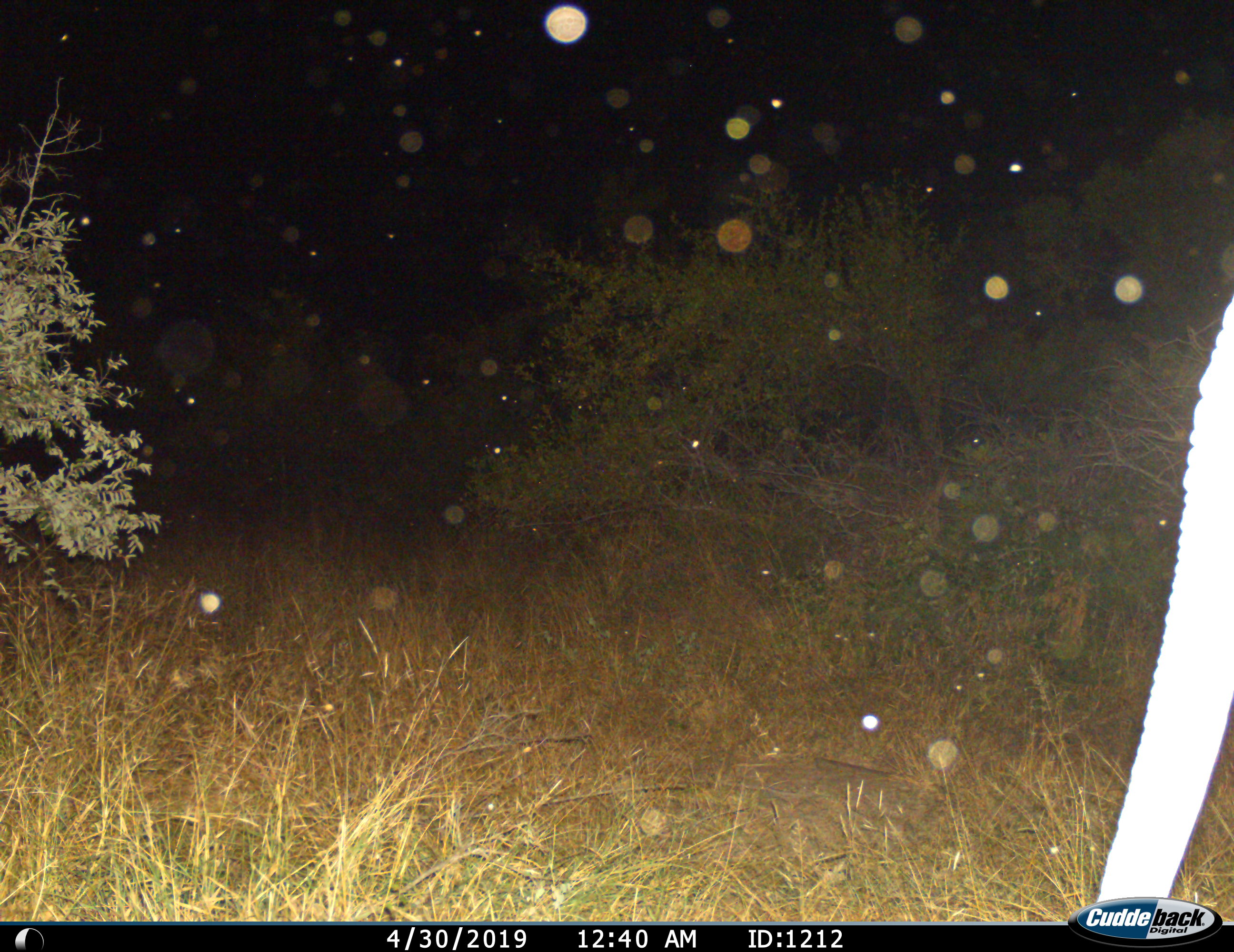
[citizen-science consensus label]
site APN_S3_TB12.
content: unidentified animal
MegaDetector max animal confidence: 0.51